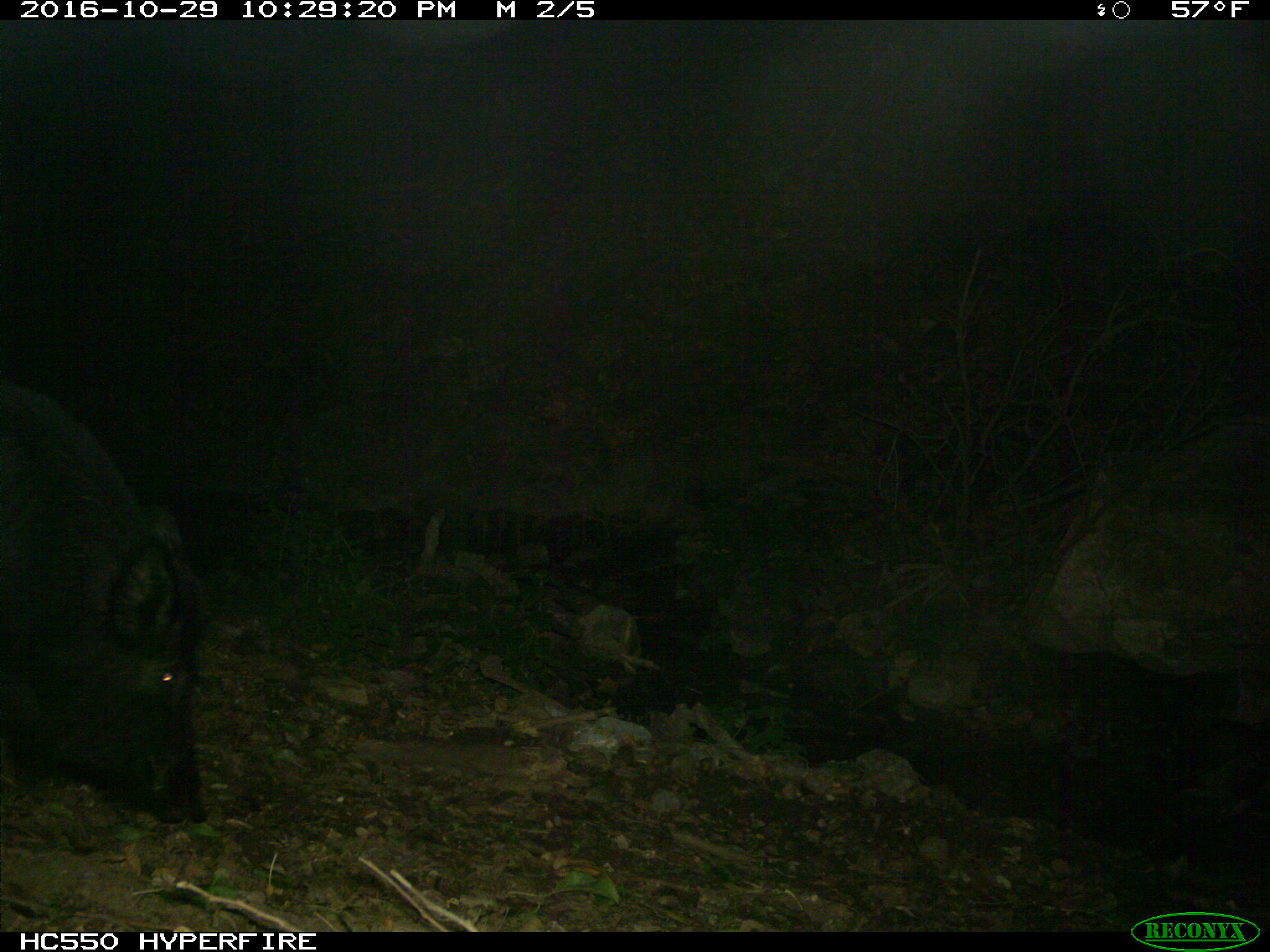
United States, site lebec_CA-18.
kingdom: Animalia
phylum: Chordata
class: Mammalia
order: Artiodactyla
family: Suidae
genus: Sus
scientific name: Sus scrofa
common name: wild boar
Sus scrofa (wild boar).